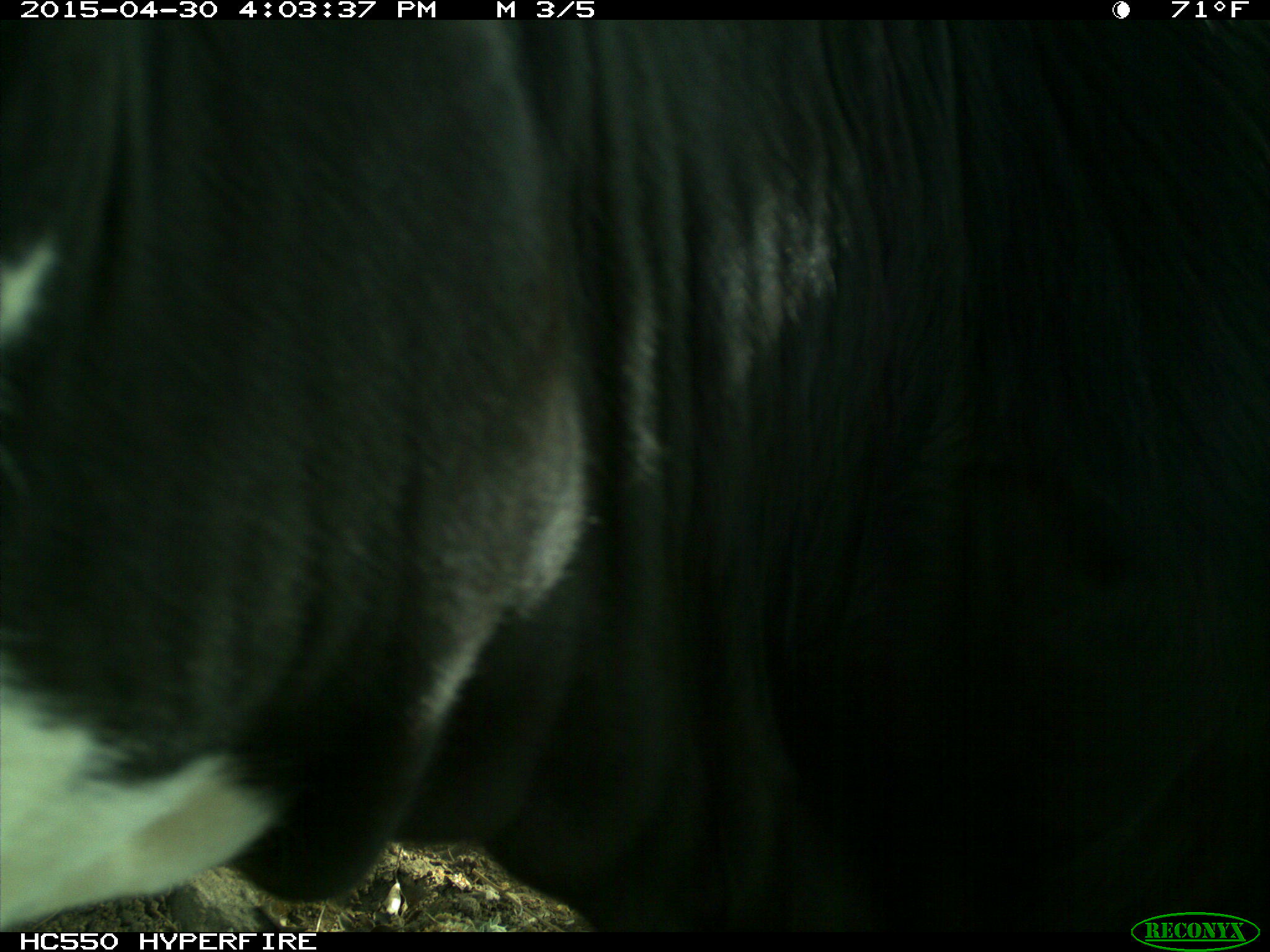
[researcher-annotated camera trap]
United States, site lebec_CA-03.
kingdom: Animalia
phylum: Chordata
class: Mammalia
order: Artiodactyla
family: Bovidae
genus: Bos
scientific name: Bos taurus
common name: domestic cow